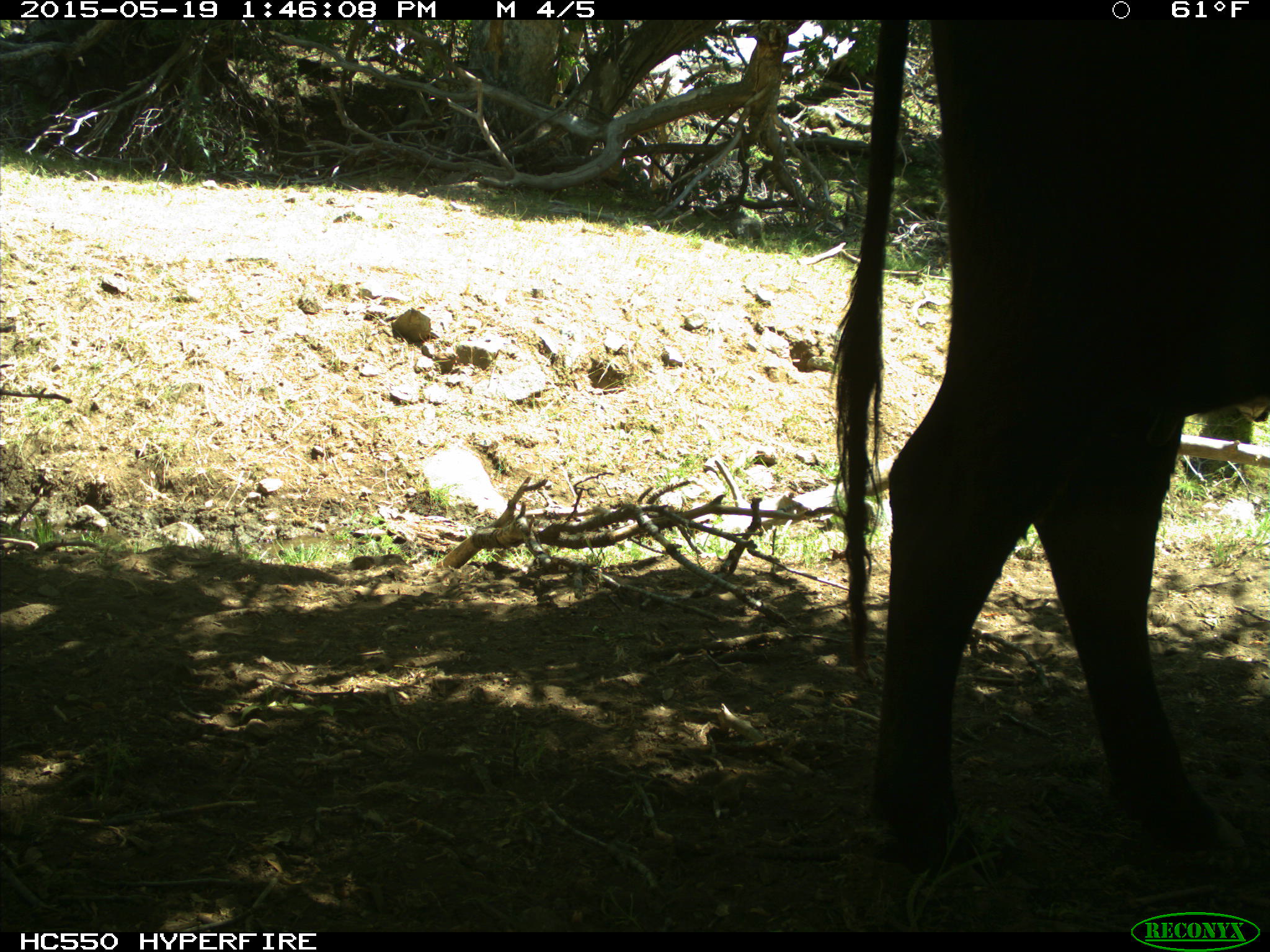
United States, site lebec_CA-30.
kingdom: Animalia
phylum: Chordata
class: Mammalia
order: Artiodactyla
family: Bovidae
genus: Bos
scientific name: Bos taurus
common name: domestic cow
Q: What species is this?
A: Bos taurus (domestic cow).